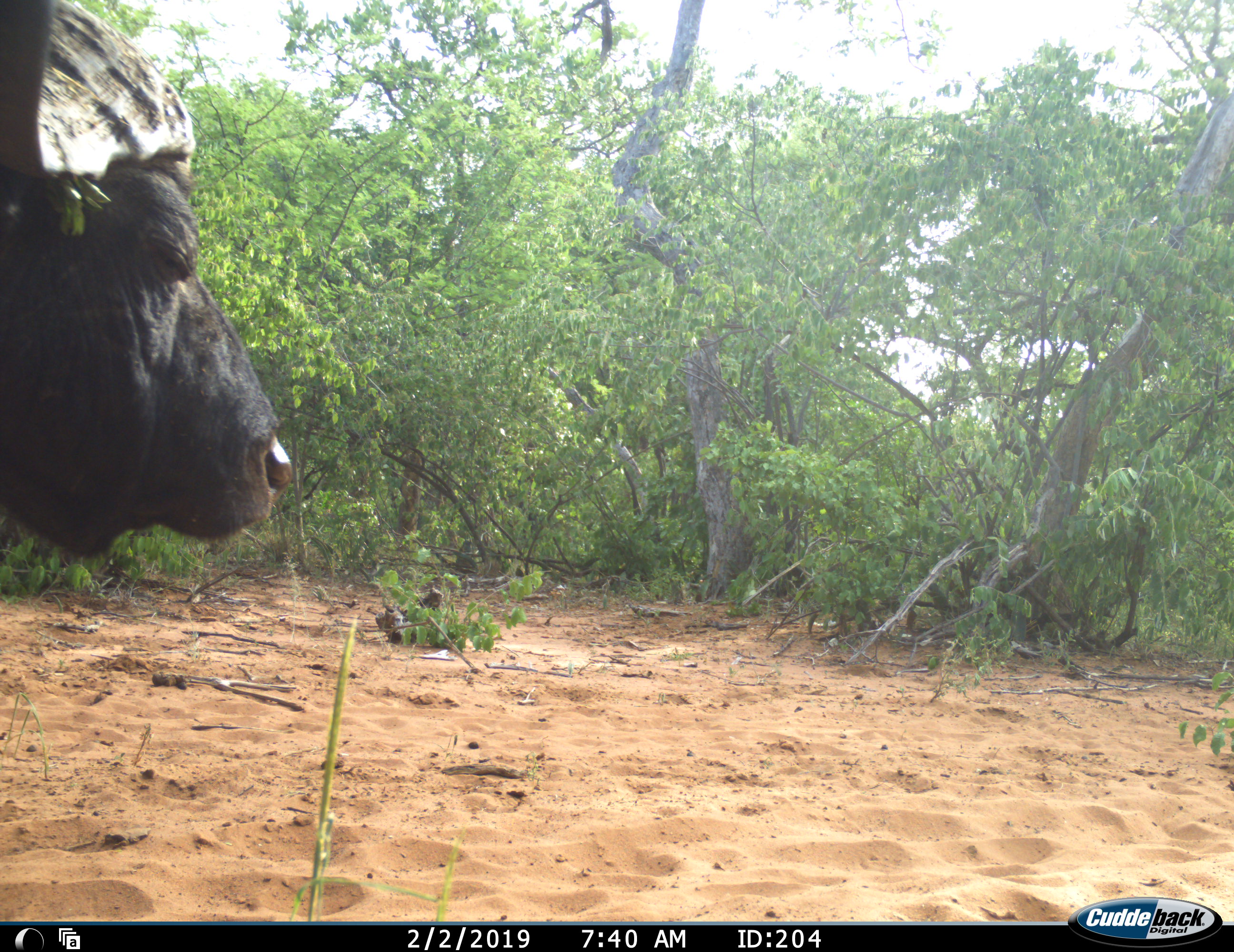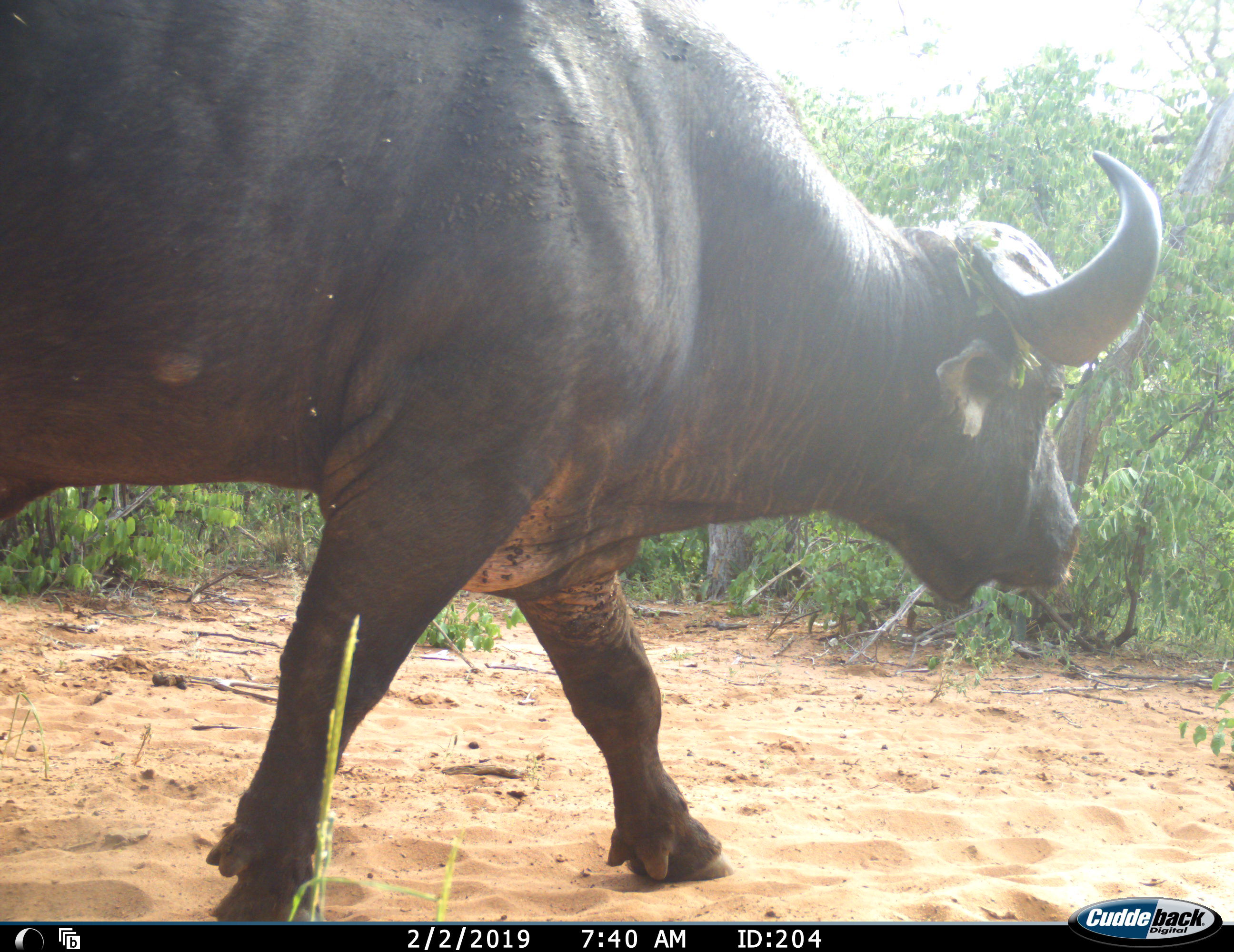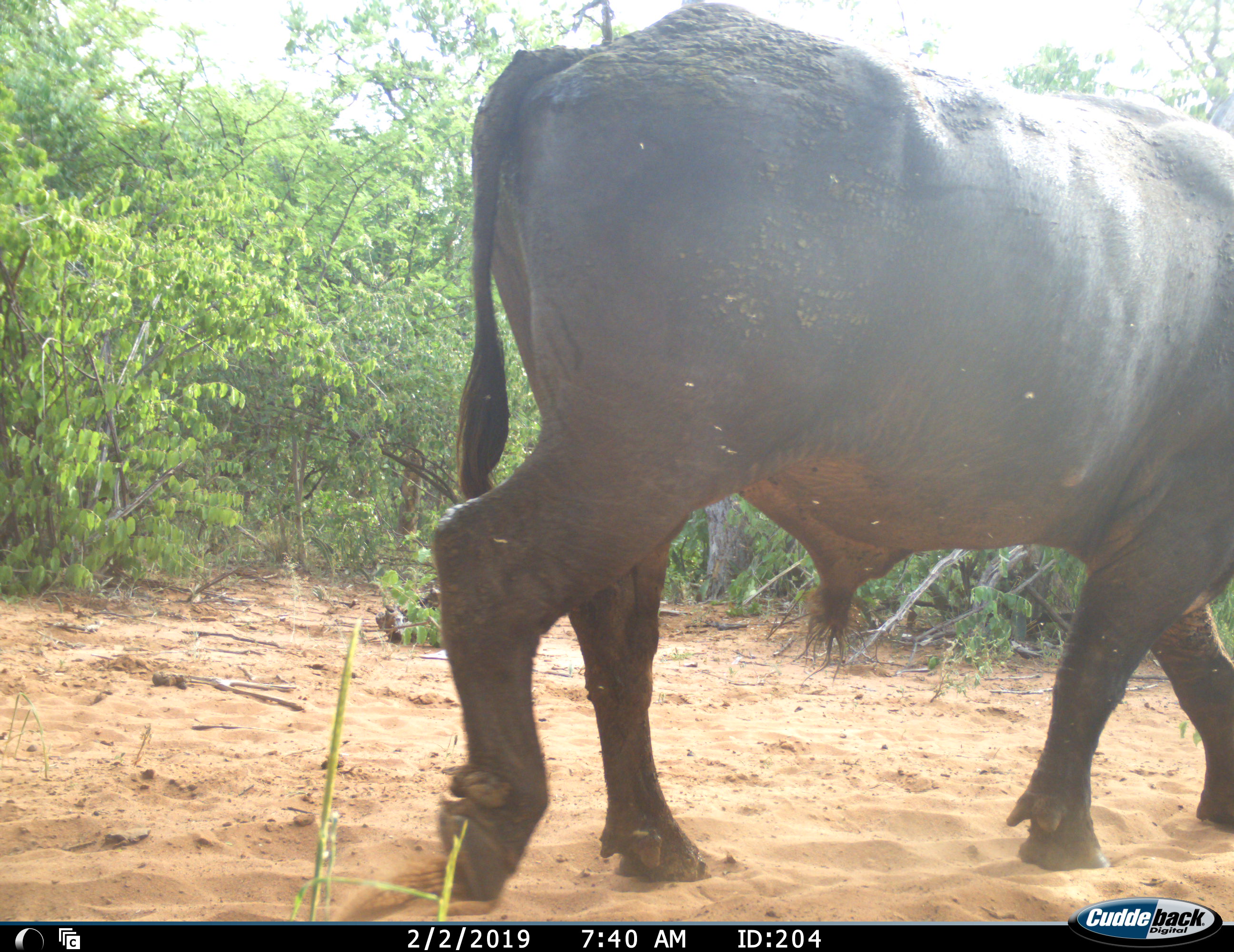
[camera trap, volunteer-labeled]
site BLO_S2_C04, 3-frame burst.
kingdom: Animalia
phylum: Chordata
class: Mammalia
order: Artiodactyla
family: Bovidae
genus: Syncerus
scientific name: Syncerus caffer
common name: african buffalo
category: buffalo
Buffalo (african buffalo) (Syncerus caffer), count 1. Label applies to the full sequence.